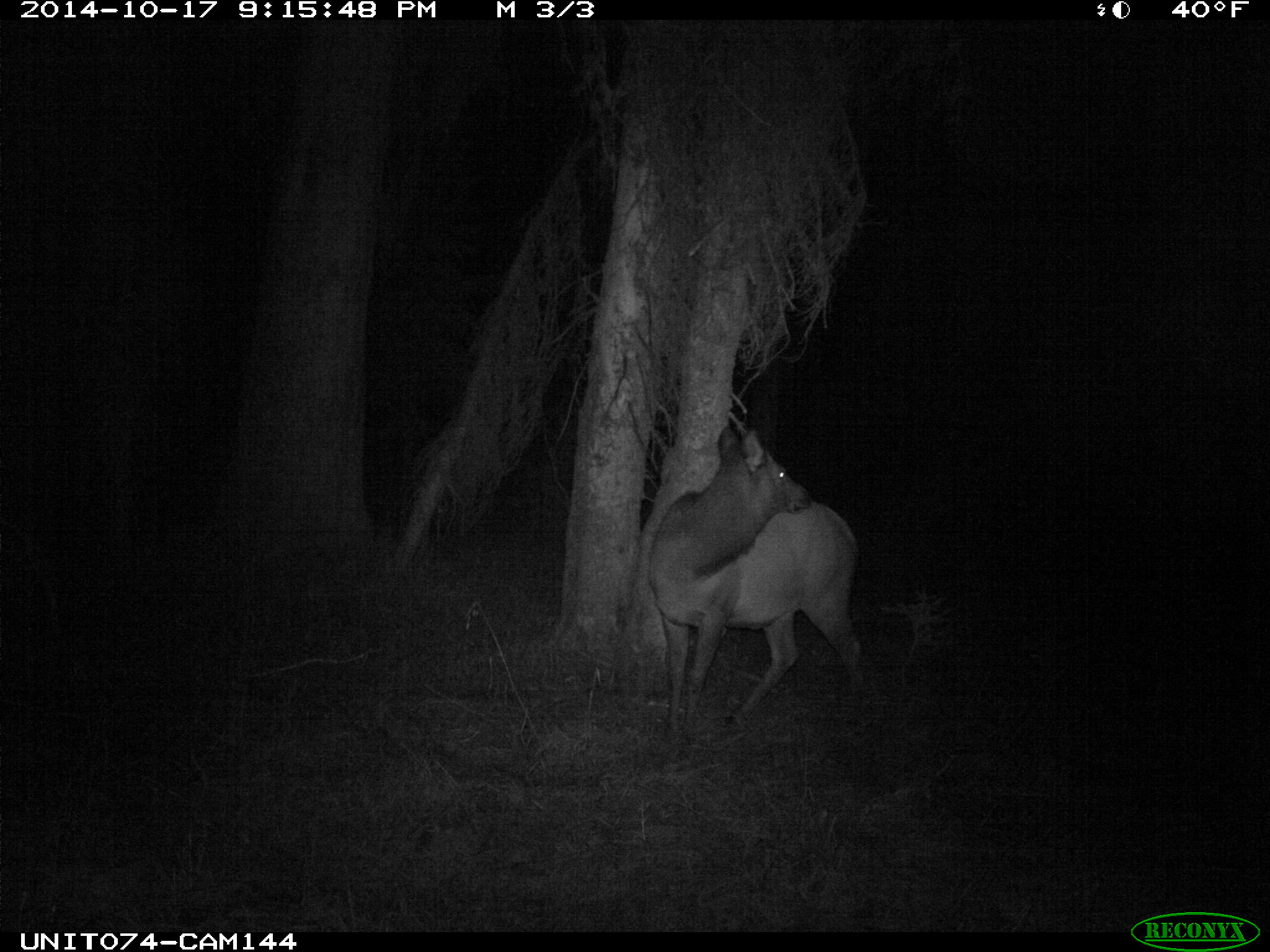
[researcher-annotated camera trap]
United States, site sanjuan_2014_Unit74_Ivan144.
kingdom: Animalia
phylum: Chordata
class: Mammalia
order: Artiodactyla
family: Cervidae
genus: Cervus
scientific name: Cervus elaphus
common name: red deer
Cervus elaphus (red deer).